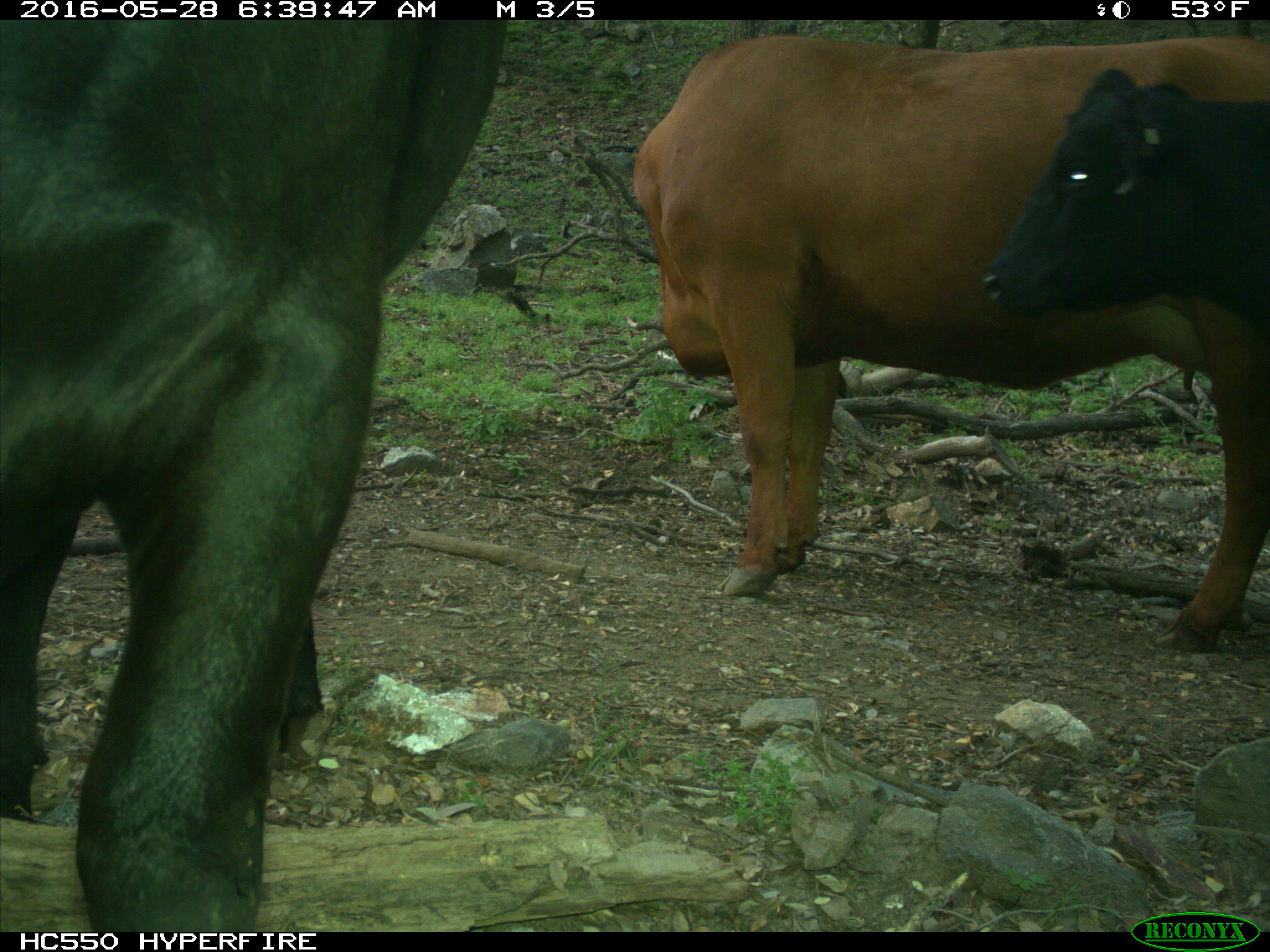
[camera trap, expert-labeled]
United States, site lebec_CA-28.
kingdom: Animalia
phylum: Chordata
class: Mammalia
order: Artiodactyla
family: Bovidae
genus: Bos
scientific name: Bos taurus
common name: domestic cow